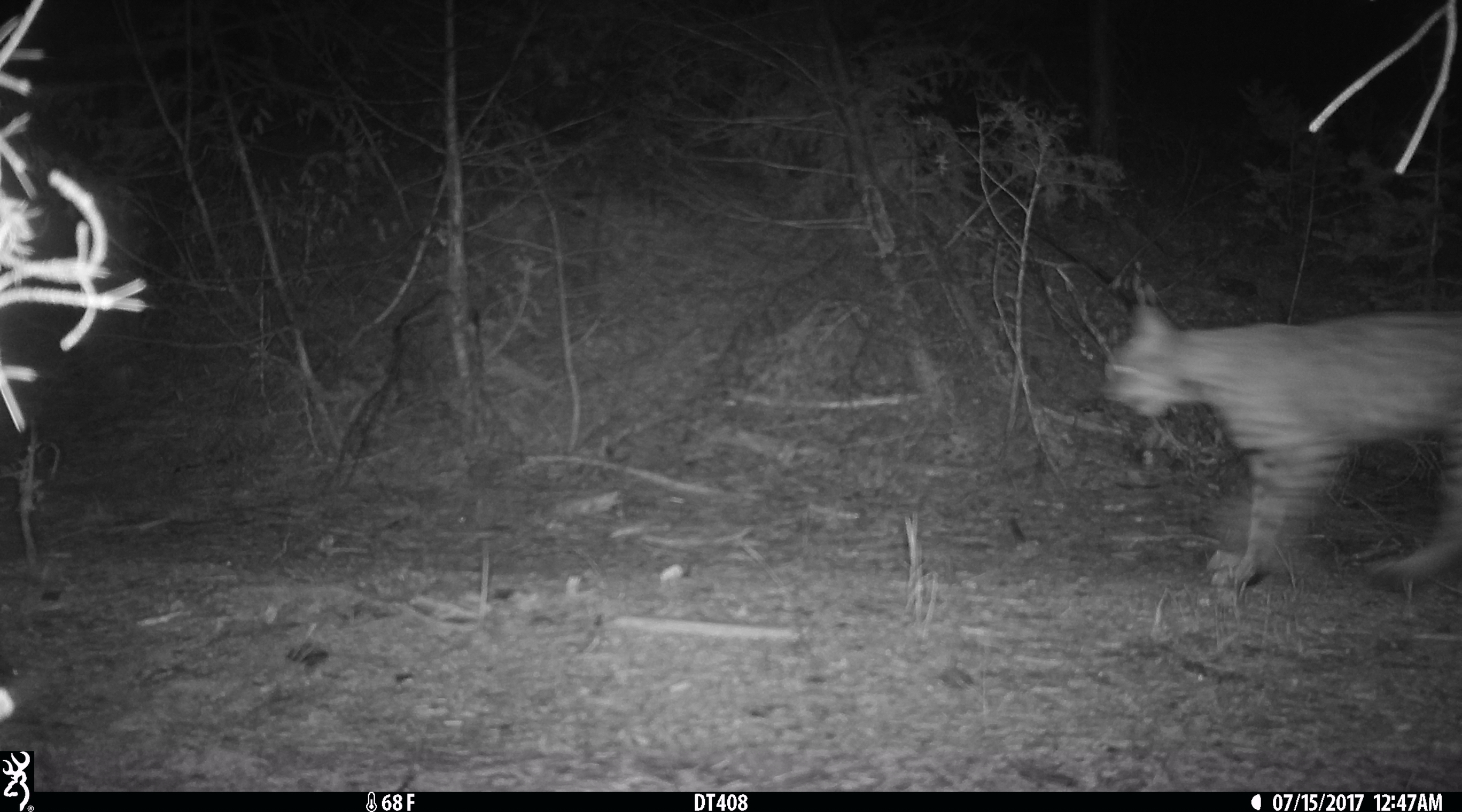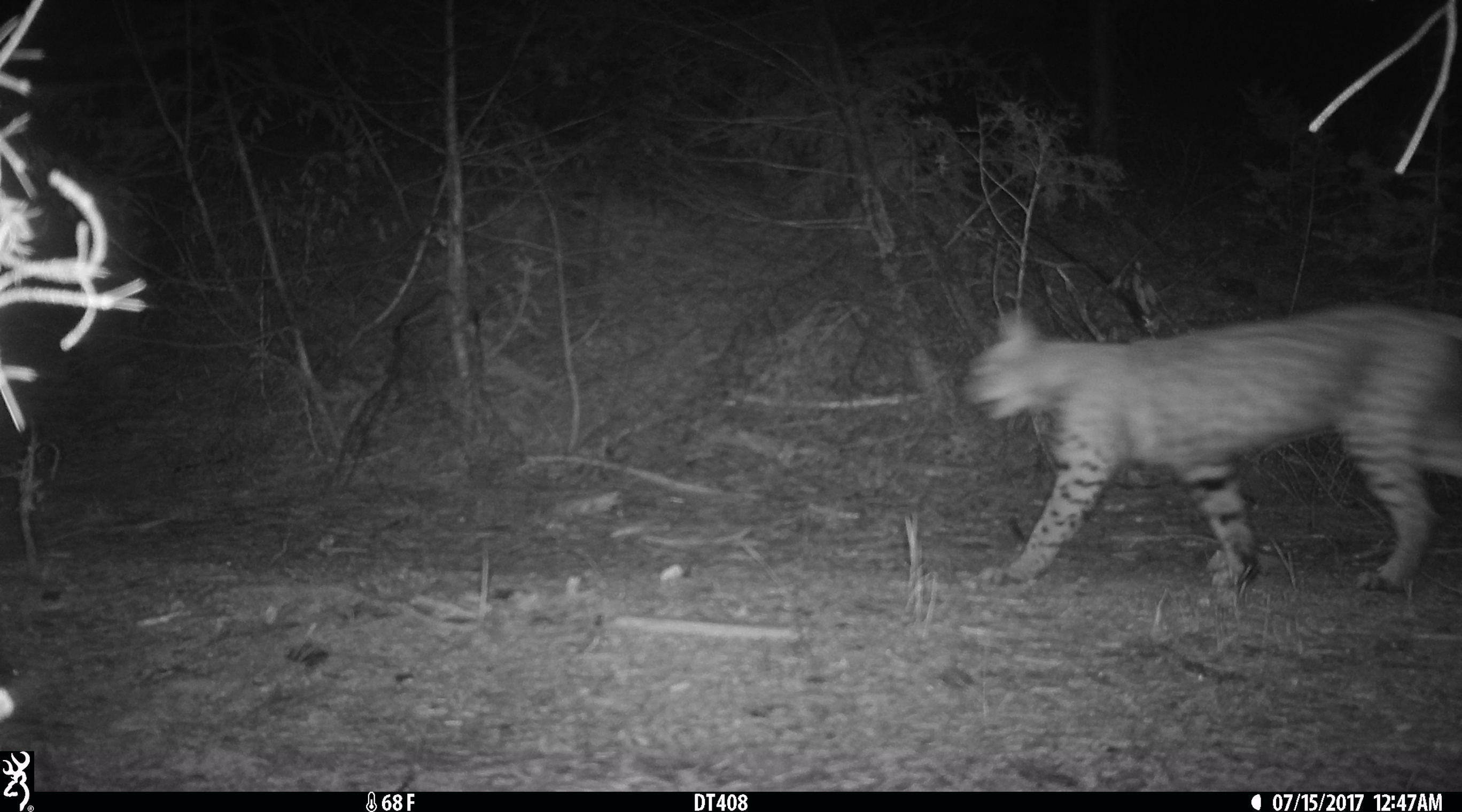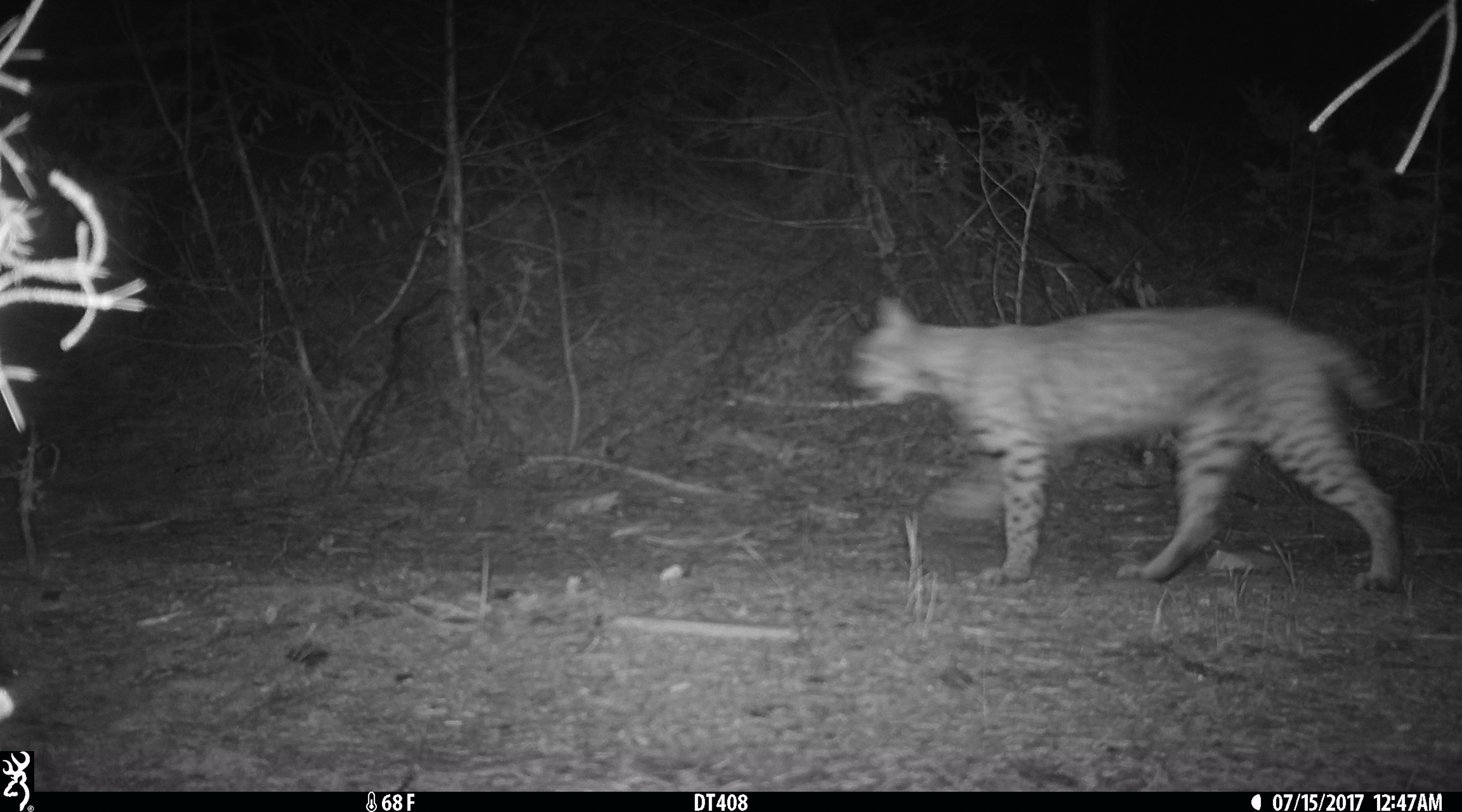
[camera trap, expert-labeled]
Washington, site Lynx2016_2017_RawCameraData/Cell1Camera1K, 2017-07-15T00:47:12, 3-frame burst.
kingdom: Animalia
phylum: Chordata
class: Mammalia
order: Carnivora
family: Felidae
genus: Lynx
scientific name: Lynx rufus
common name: bobcat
Lynx rufus (bobcat). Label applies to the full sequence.